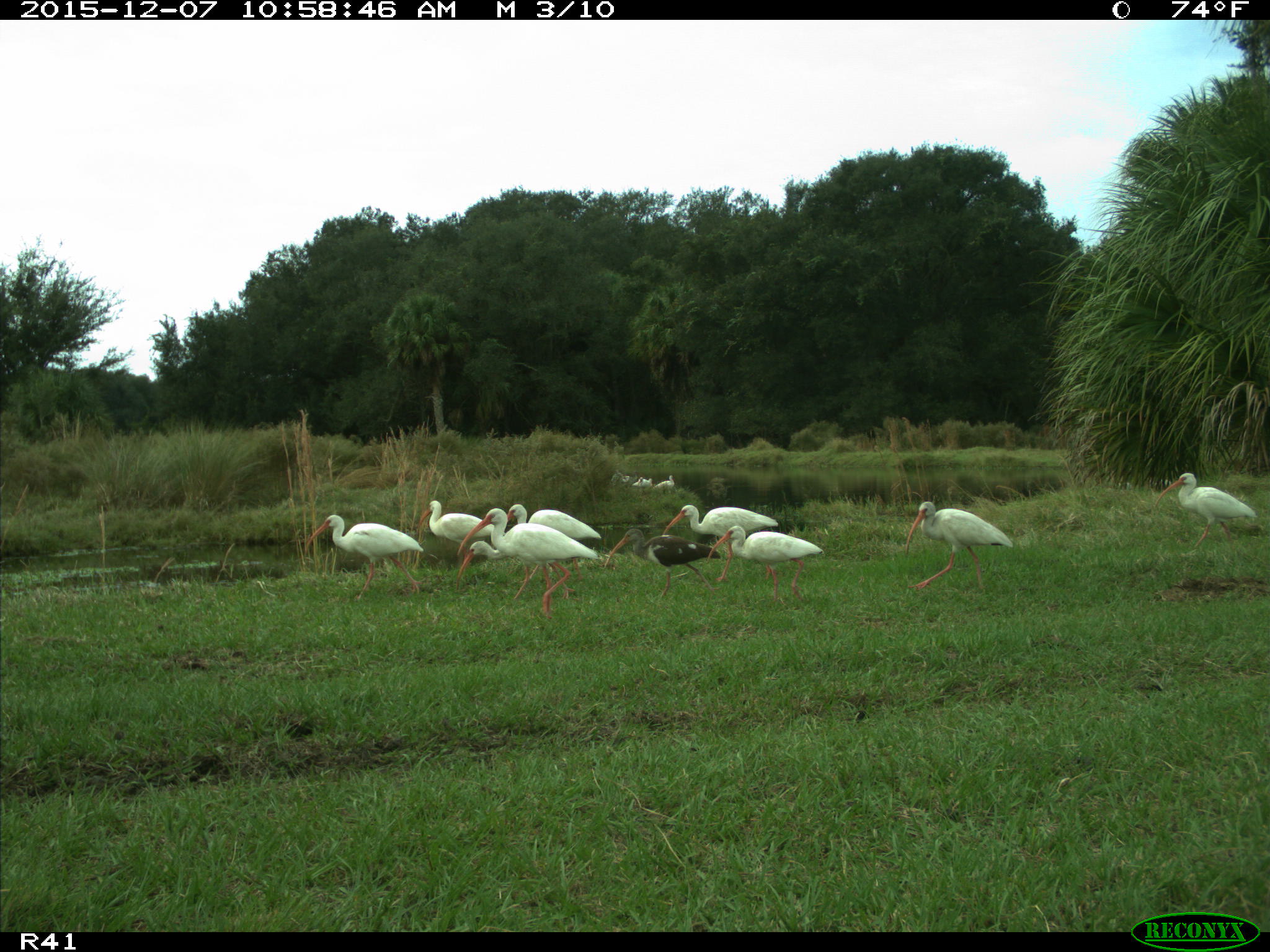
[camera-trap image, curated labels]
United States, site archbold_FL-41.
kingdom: Animalia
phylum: Chordata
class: Aves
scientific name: Aves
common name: birds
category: unidentified bird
Unidentified bird (birds) (Aves).